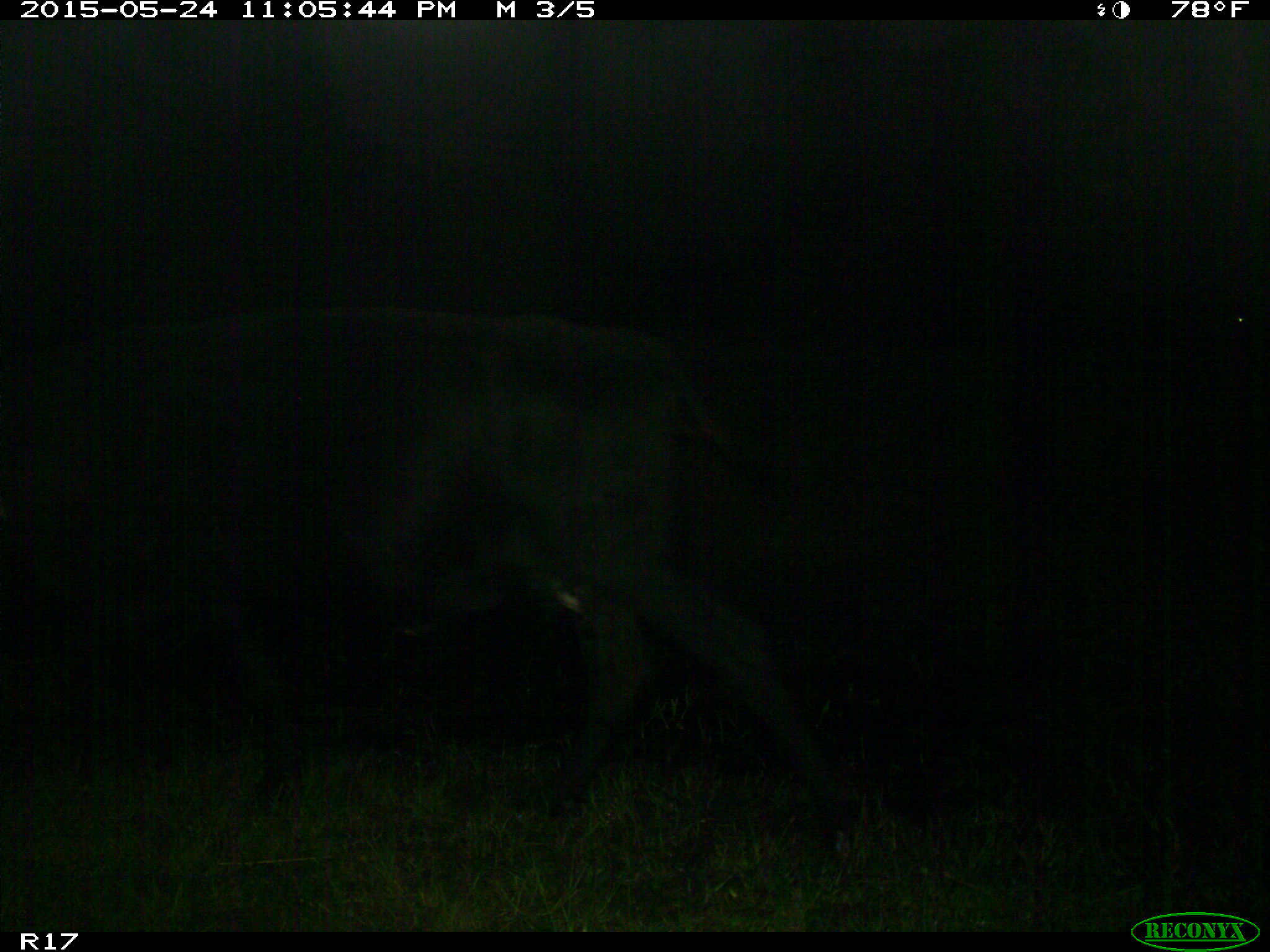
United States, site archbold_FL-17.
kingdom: Animalia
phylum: Chordata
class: Mammalia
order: Artiodactyla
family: Bovidae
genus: Bos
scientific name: Bos taurus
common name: domestic cow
Bos taurus (domestic cow).